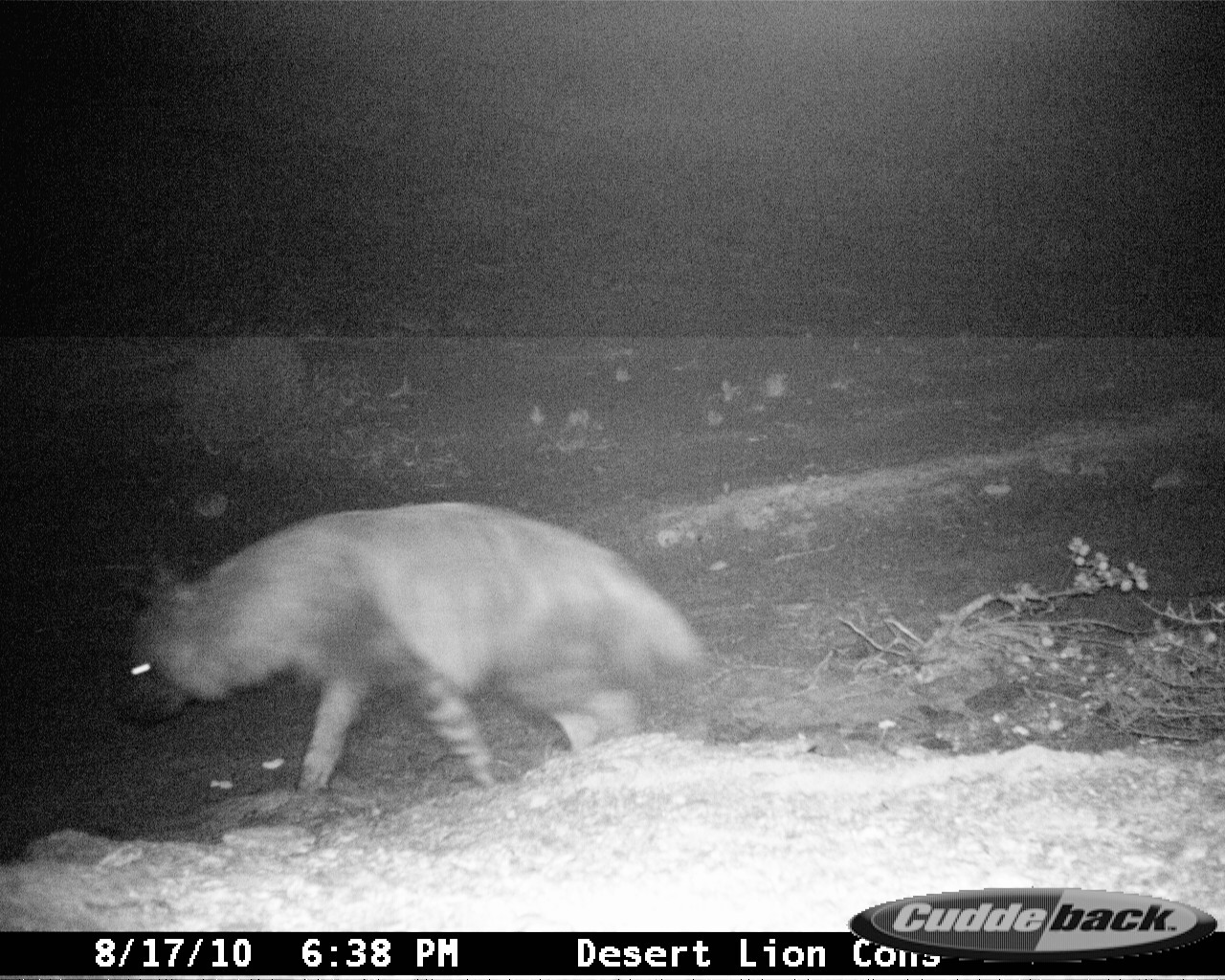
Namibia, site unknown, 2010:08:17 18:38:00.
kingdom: Animalia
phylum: Chordata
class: Mammalia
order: Carnivora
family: Hyaenidae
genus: Parahyaena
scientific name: Parahyaena brunnea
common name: brown hyena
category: hyaena brunnea